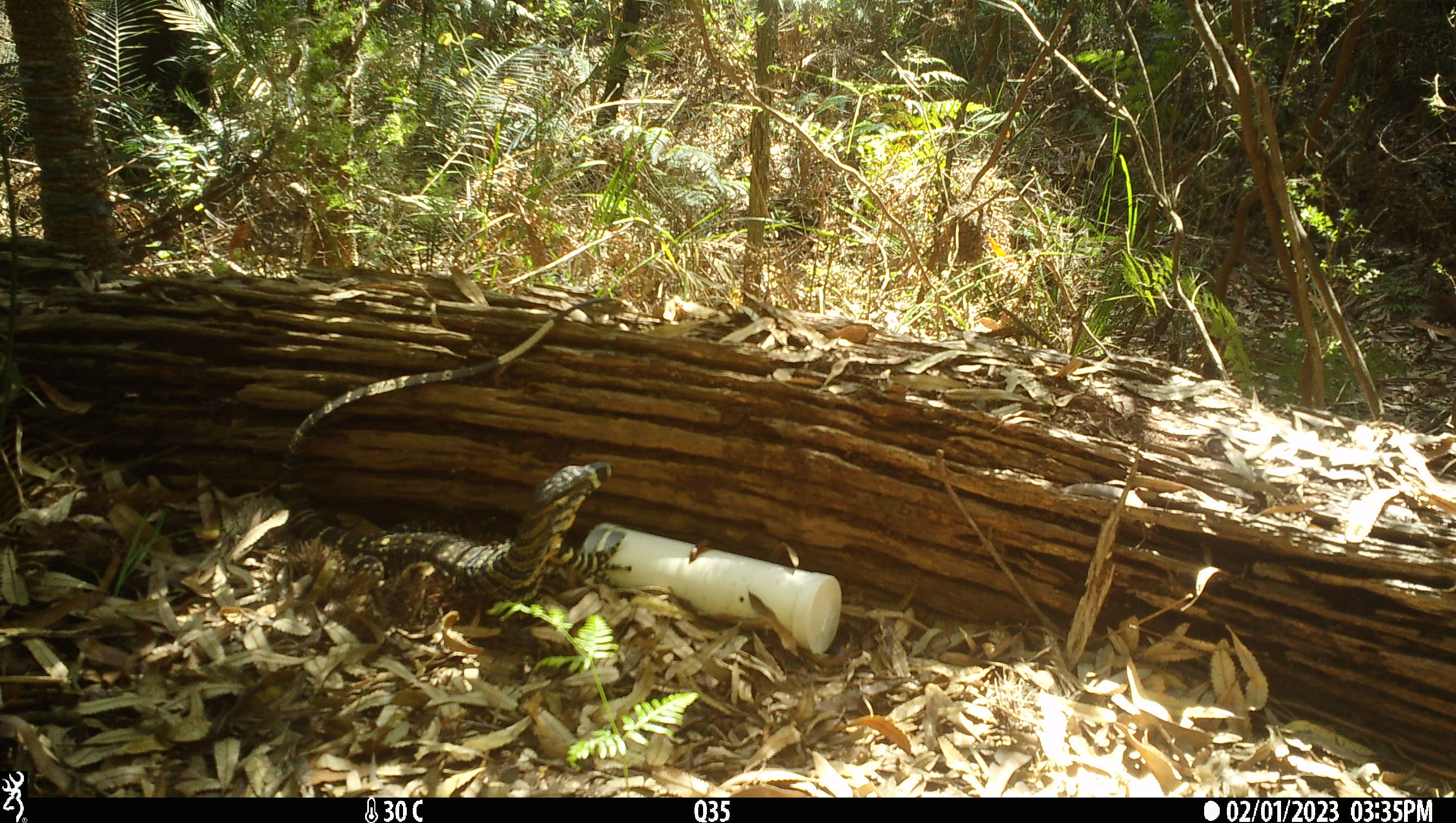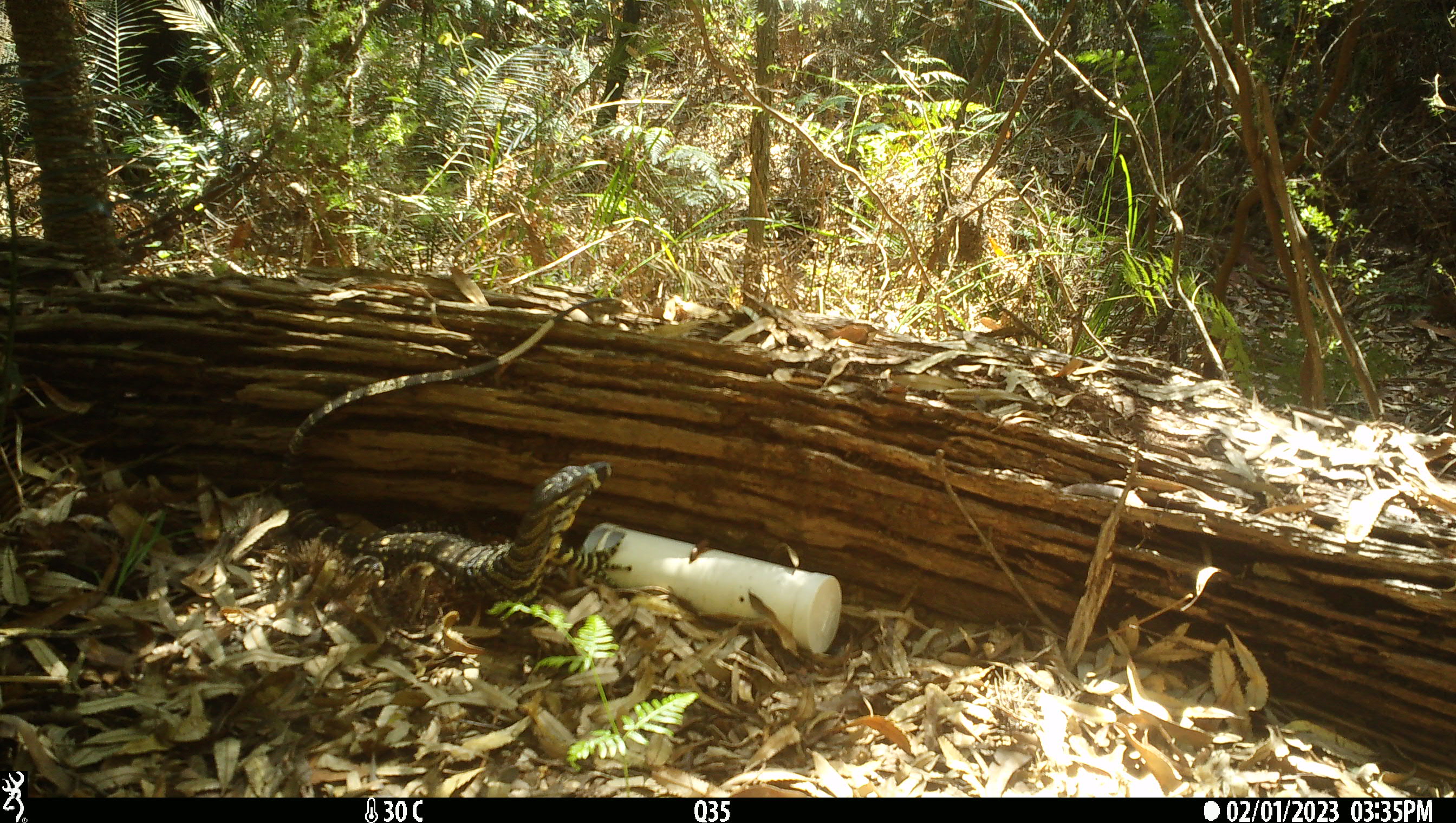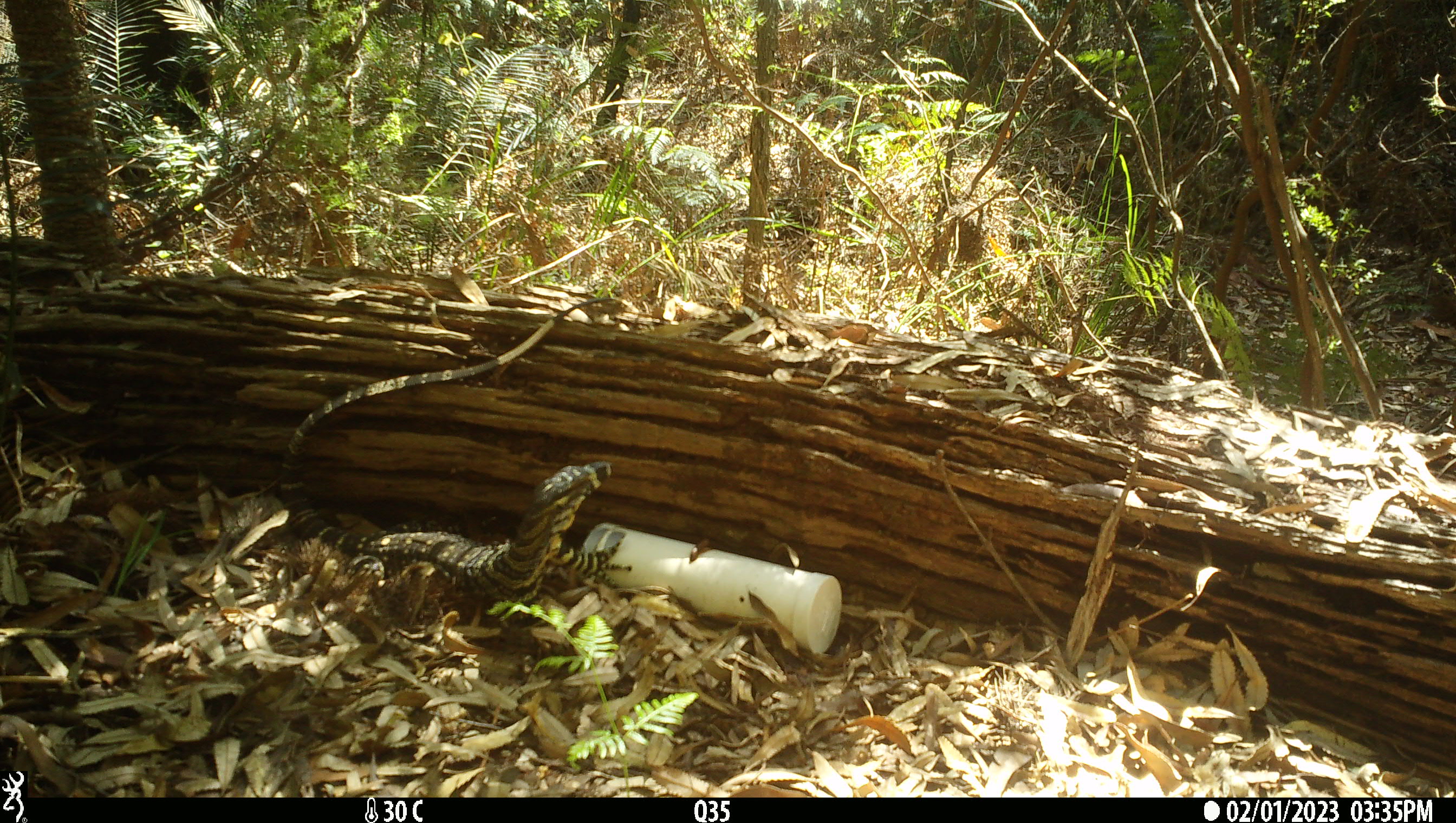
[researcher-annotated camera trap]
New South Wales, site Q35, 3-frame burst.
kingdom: Animalia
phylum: Chordata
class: Reptilia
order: Squamata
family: Varanidae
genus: Varanus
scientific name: Varanus varius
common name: lace monitor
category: goanna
Goanna (lace monitor) (Varanus varius).